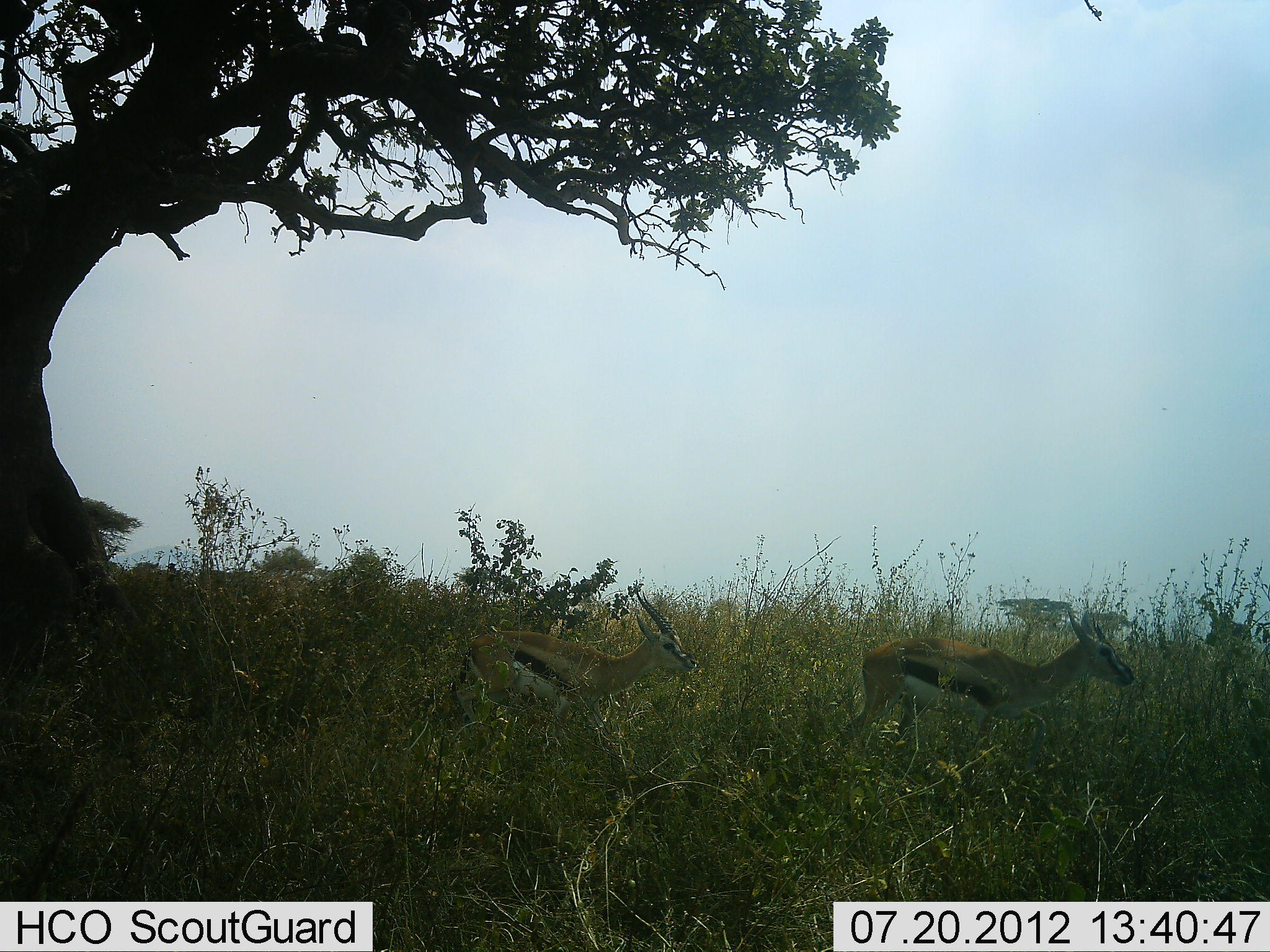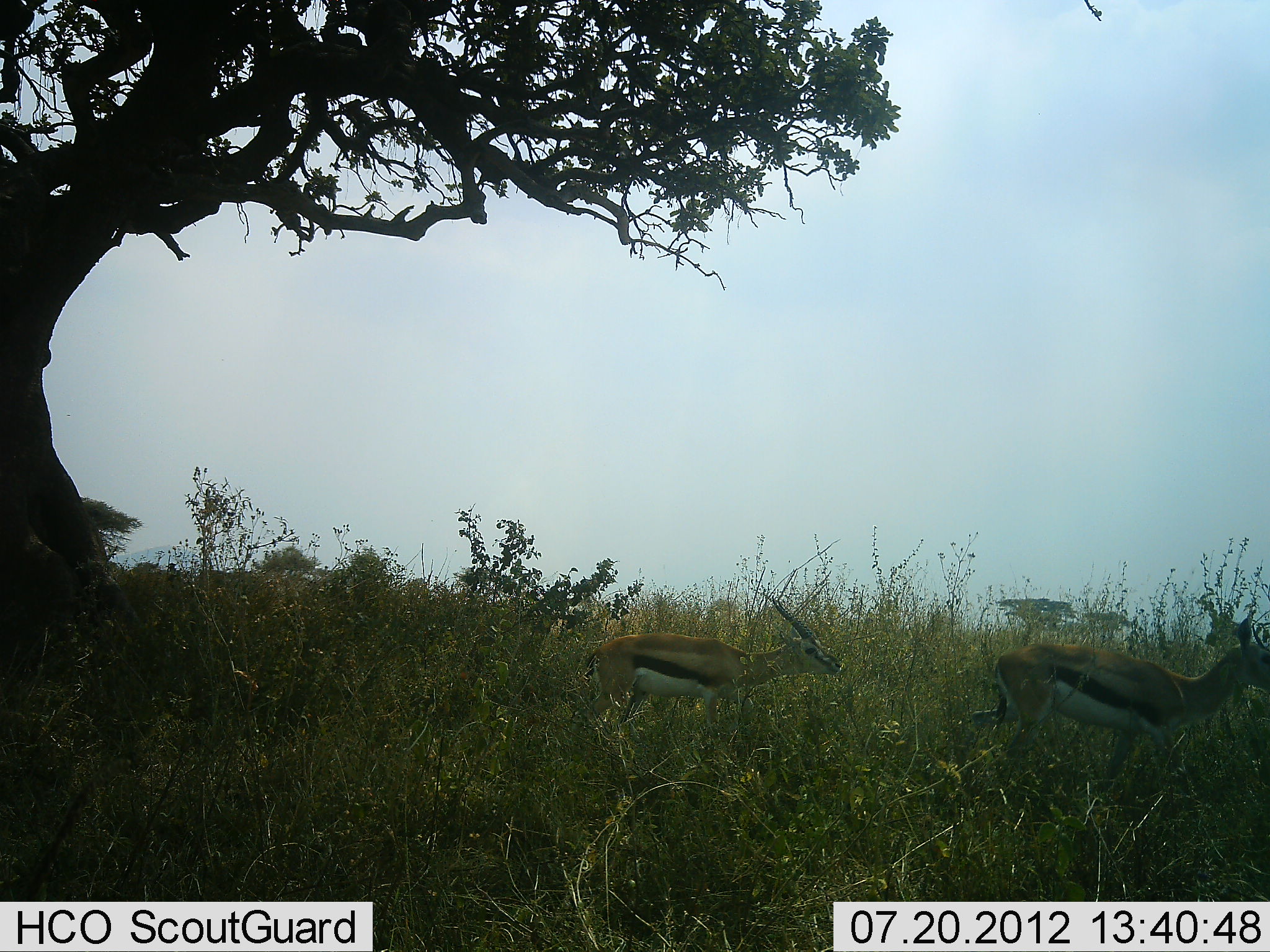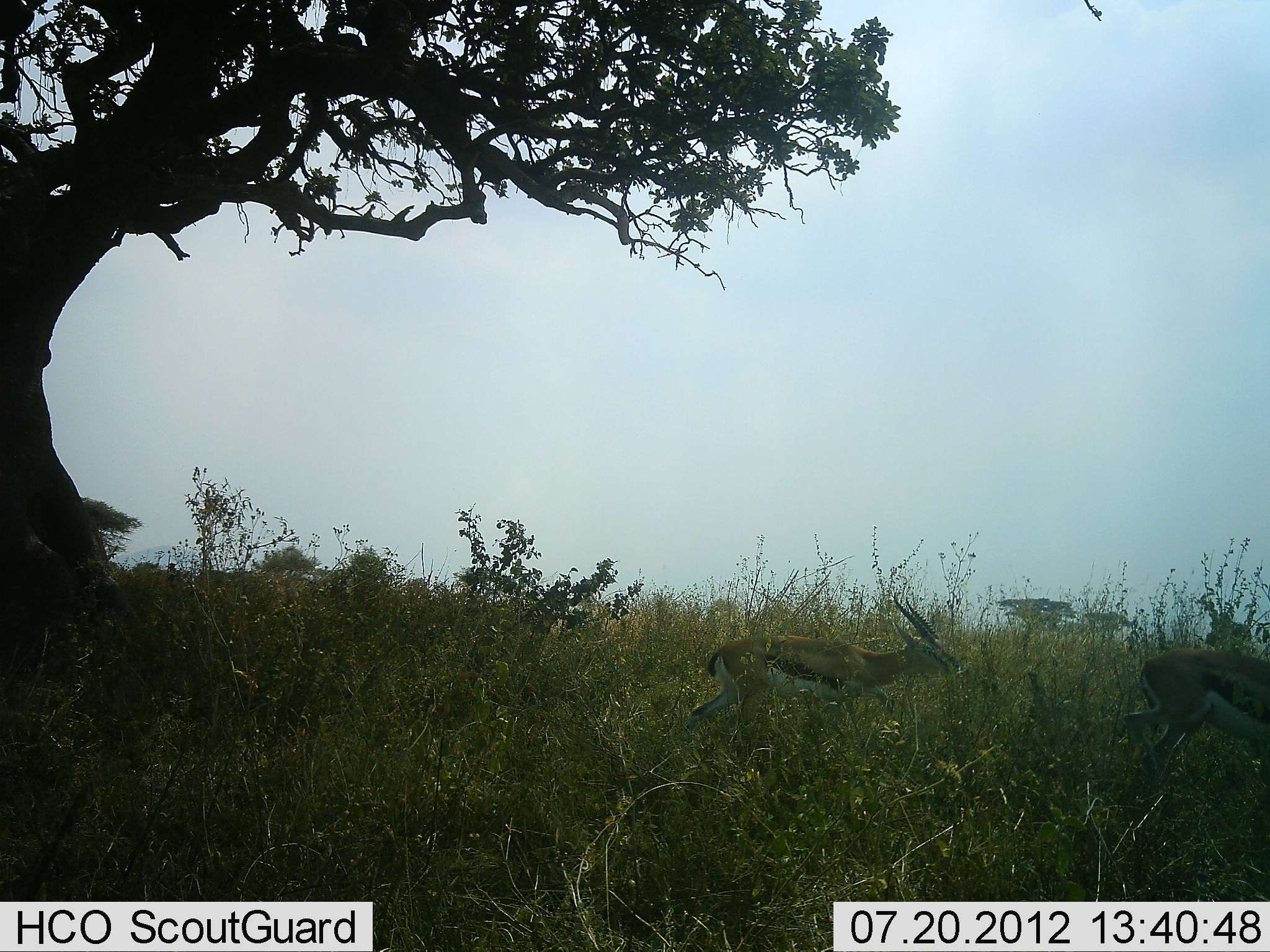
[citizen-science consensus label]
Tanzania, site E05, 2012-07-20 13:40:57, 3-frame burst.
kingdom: Animalia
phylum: Chordata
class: Mammalia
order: Artiodactyla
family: Bovidae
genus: Eudorcas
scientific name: Eudorcas thomsonii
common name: thomson's gazelle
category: gazellethomsons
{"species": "gazellethomsons (thomson's gazelle) (Eudorcas thomsonii)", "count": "2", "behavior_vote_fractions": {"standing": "0%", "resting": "0%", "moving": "100%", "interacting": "0%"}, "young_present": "0%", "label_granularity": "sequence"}